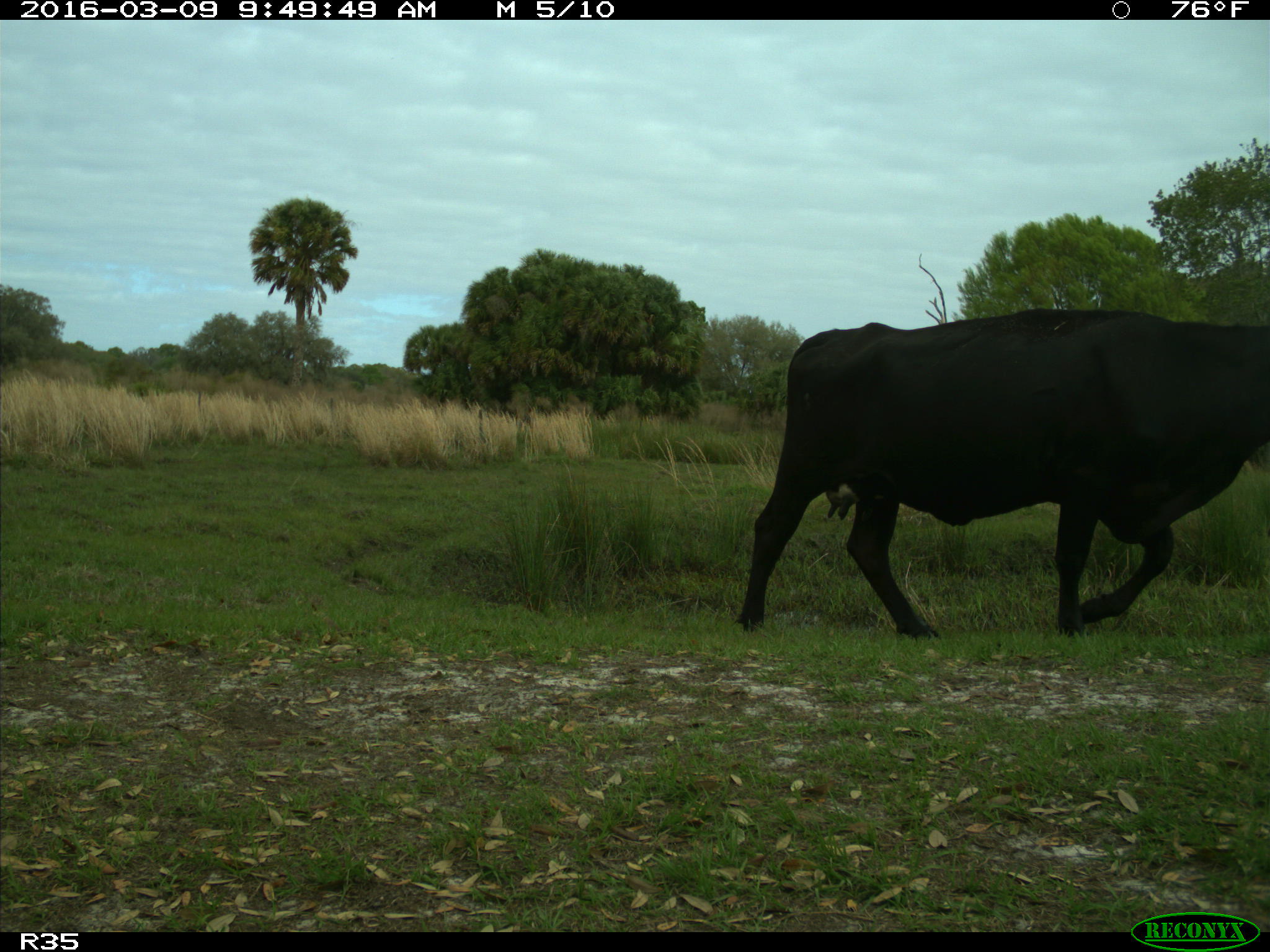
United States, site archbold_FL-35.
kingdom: Animalia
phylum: Chordata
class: Mammalia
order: Artiodactyla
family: Bovidae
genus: Bos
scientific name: Bos taurus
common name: domestic cow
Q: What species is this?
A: Bos taurus (domestic cow).